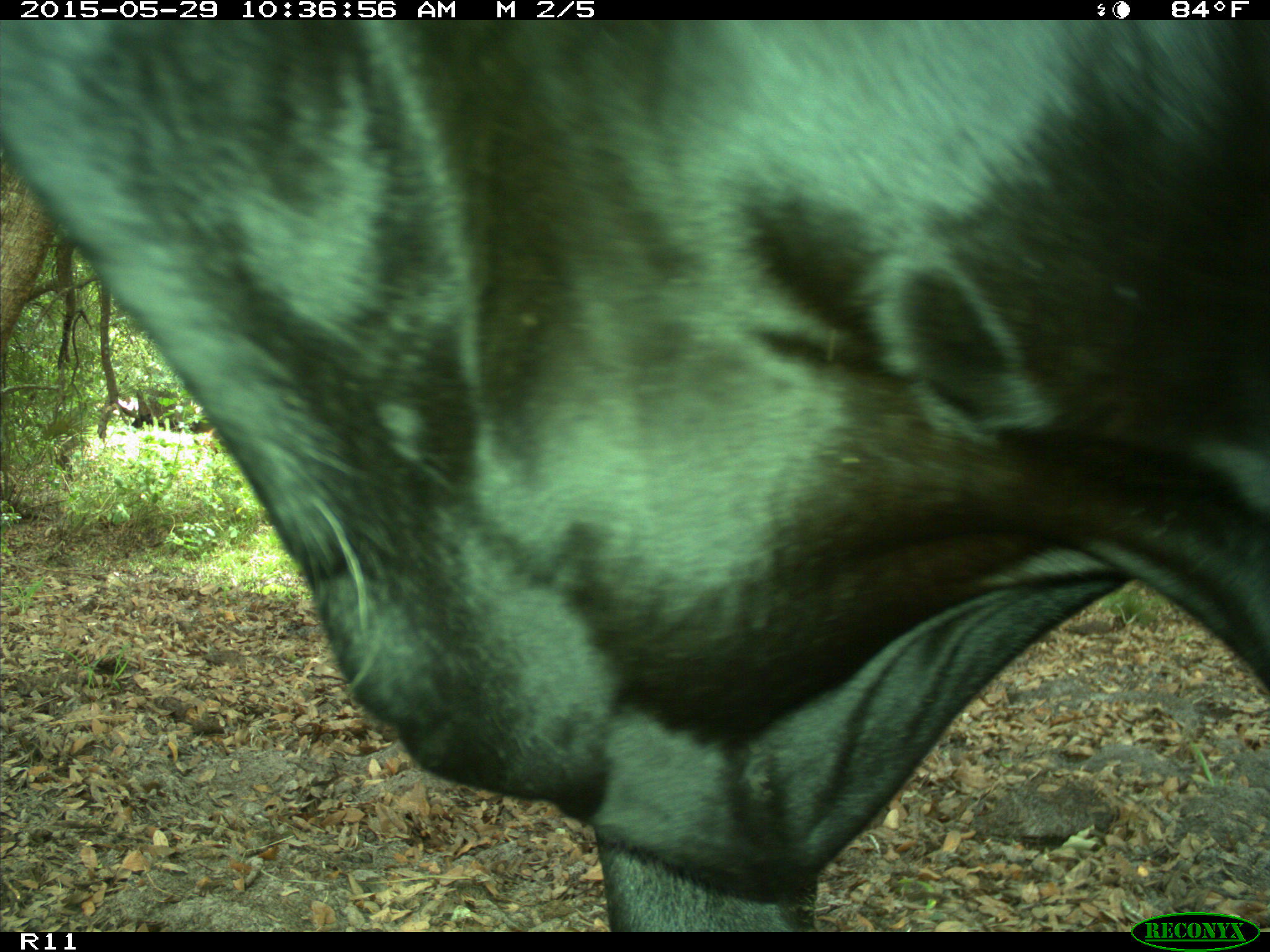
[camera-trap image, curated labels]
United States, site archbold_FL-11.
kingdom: Animalia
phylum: Chordata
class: Mammalia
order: Artiodactyla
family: Bovidae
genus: Bos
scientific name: Bos taurus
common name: domestic cow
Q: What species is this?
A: Bos taurus (domestic cow).